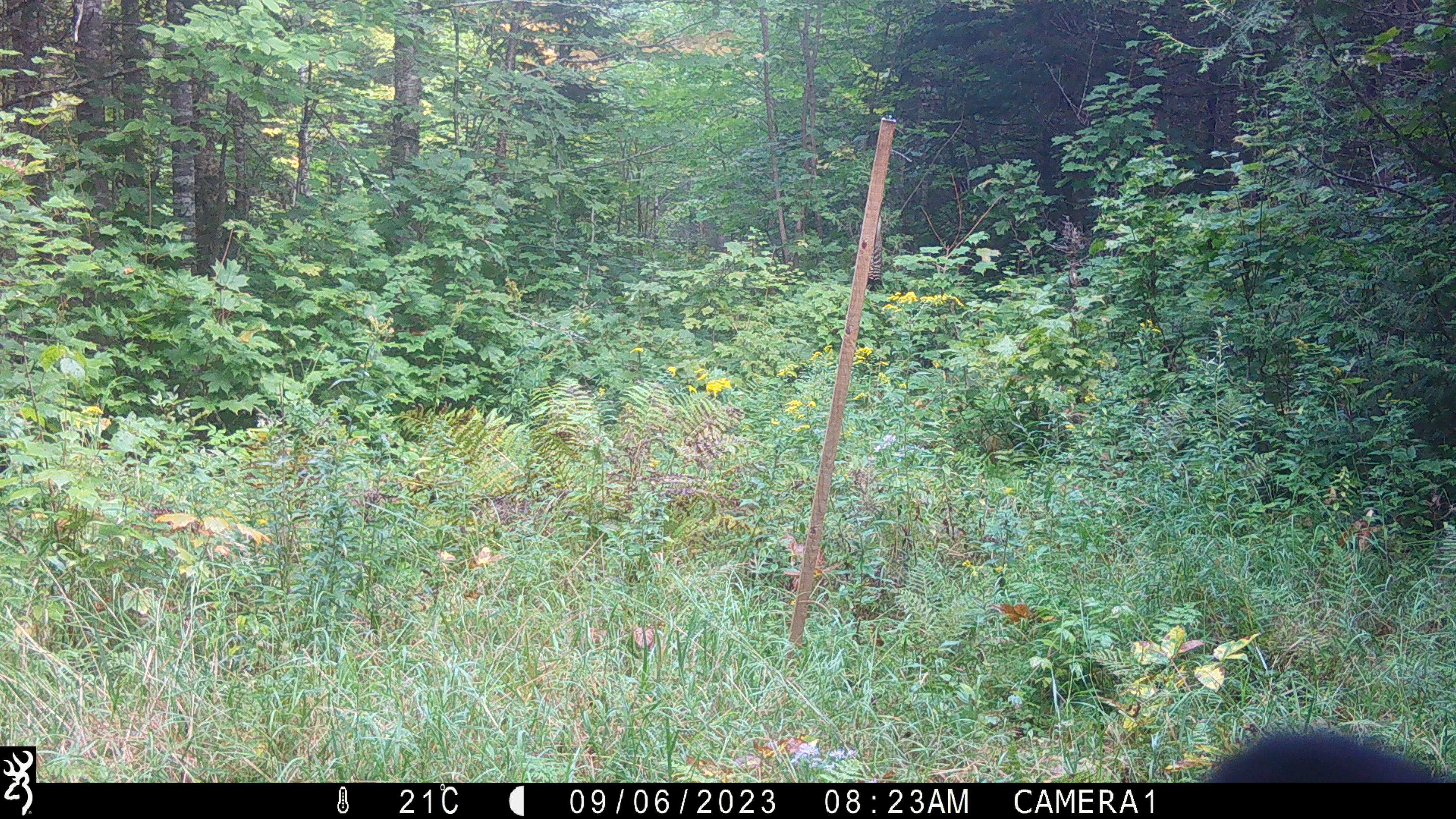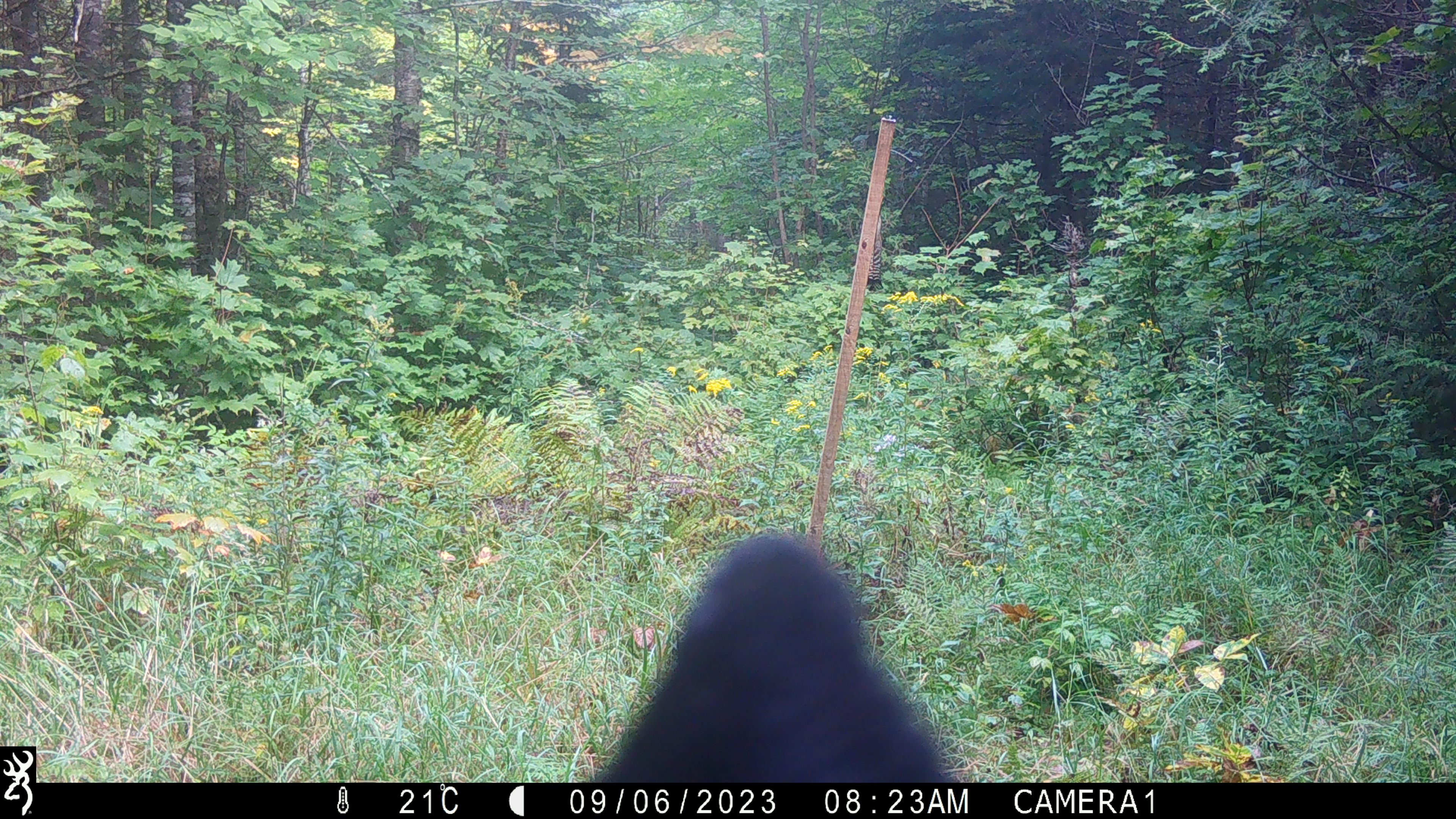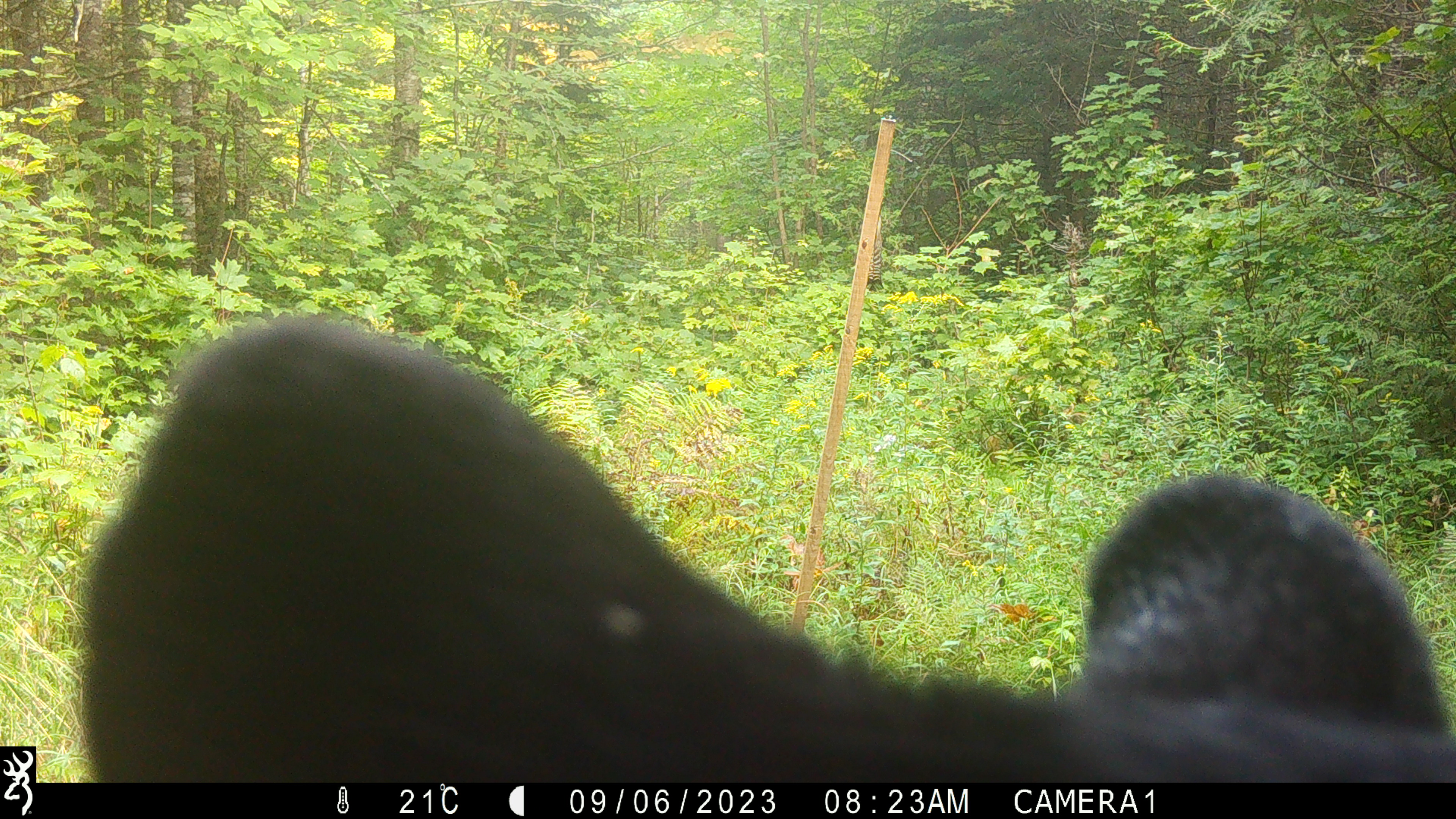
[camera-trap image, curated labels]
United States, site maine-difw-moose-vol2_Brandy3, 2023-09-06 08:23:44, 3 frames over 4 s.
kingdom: Animalia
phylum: Chordata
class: Mammalia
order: Carnivora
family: Ursidae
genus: Ursus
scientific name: Ursus americanus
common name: black bear